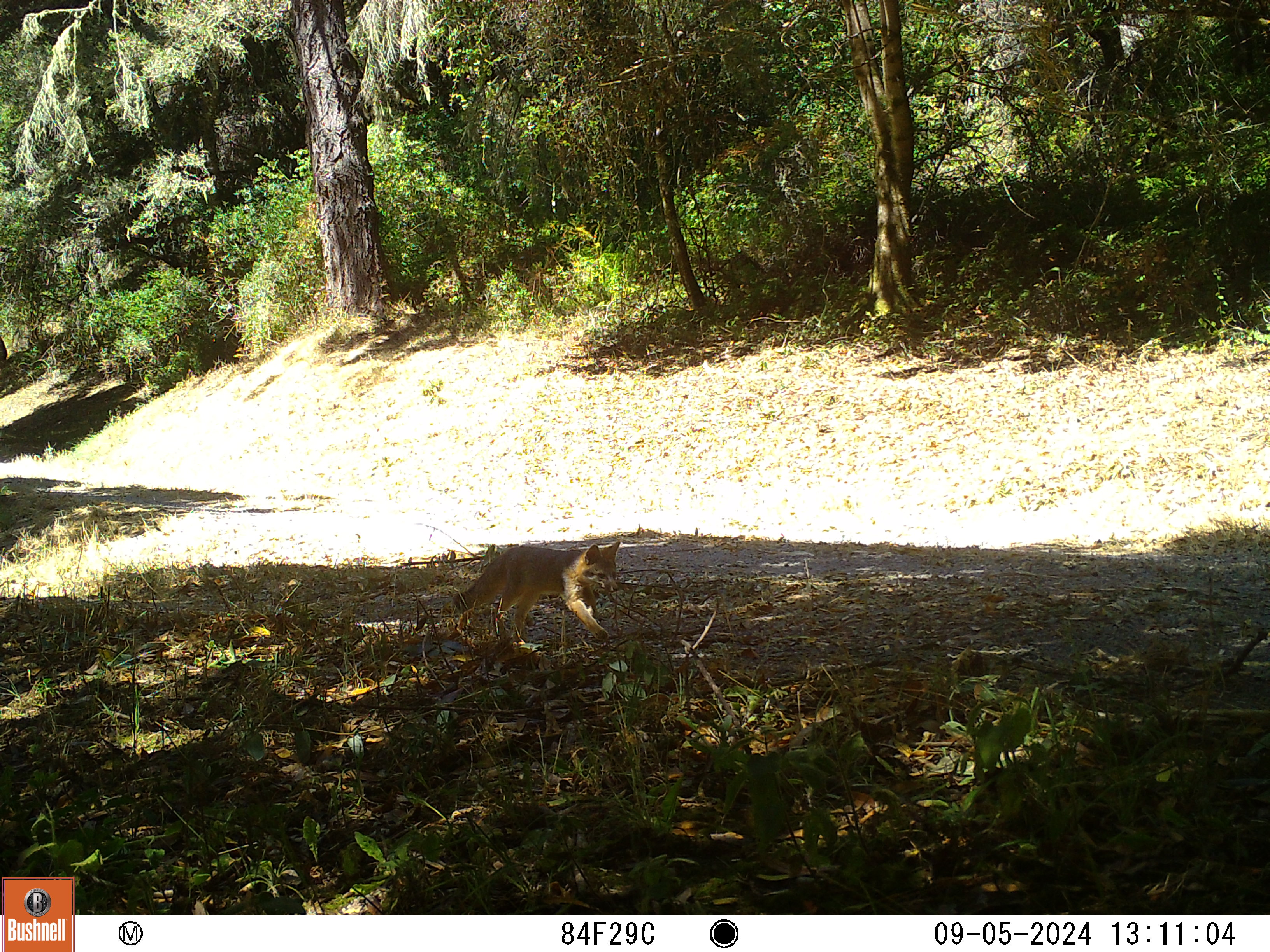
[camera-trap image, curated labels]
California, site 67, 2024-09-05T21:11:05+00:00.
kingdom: Animalia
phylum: Chordata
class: Mammalia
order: Carnivora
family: Canidae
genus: Vulpes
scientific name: Vulpes vulpes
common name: red fox